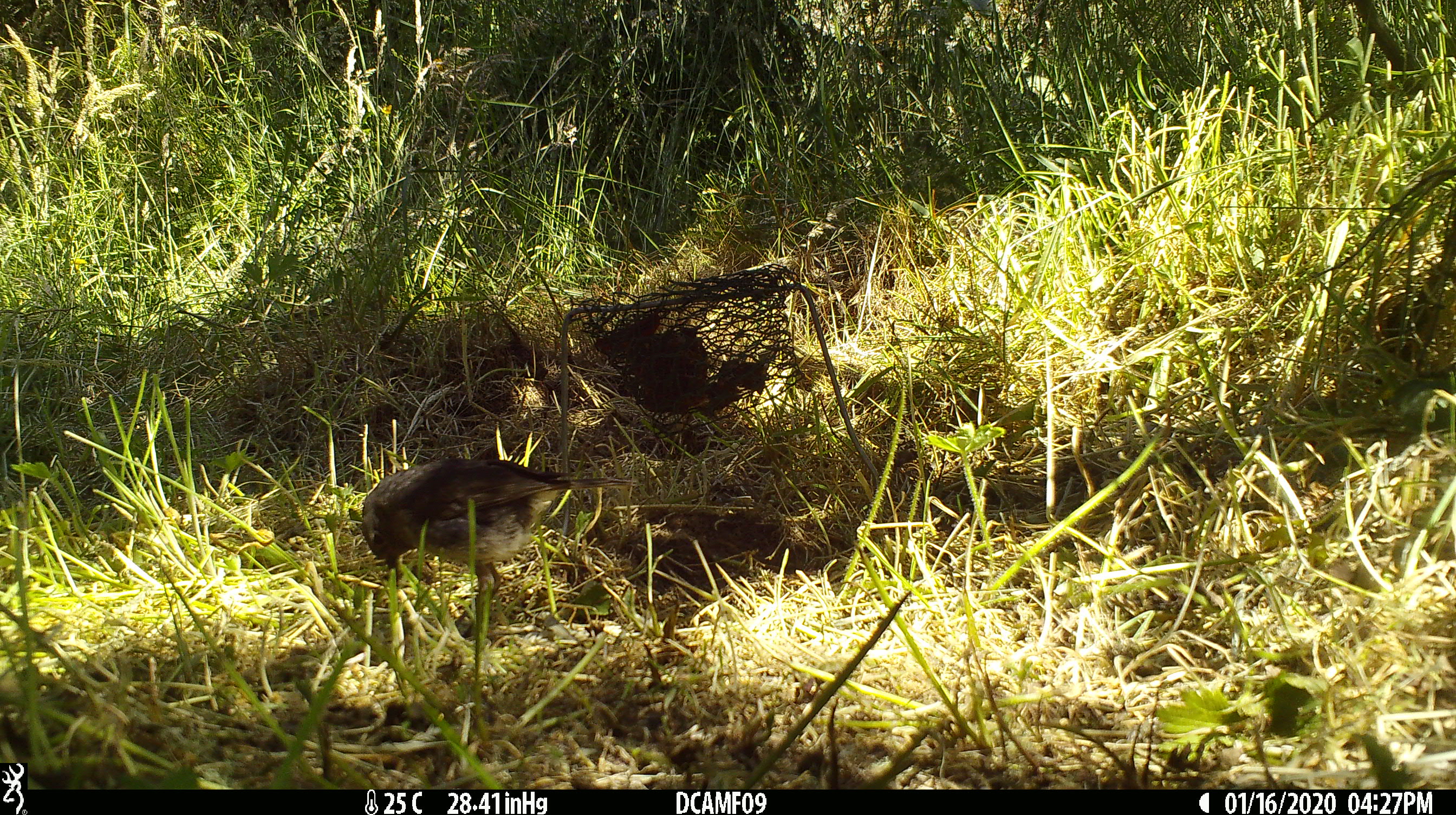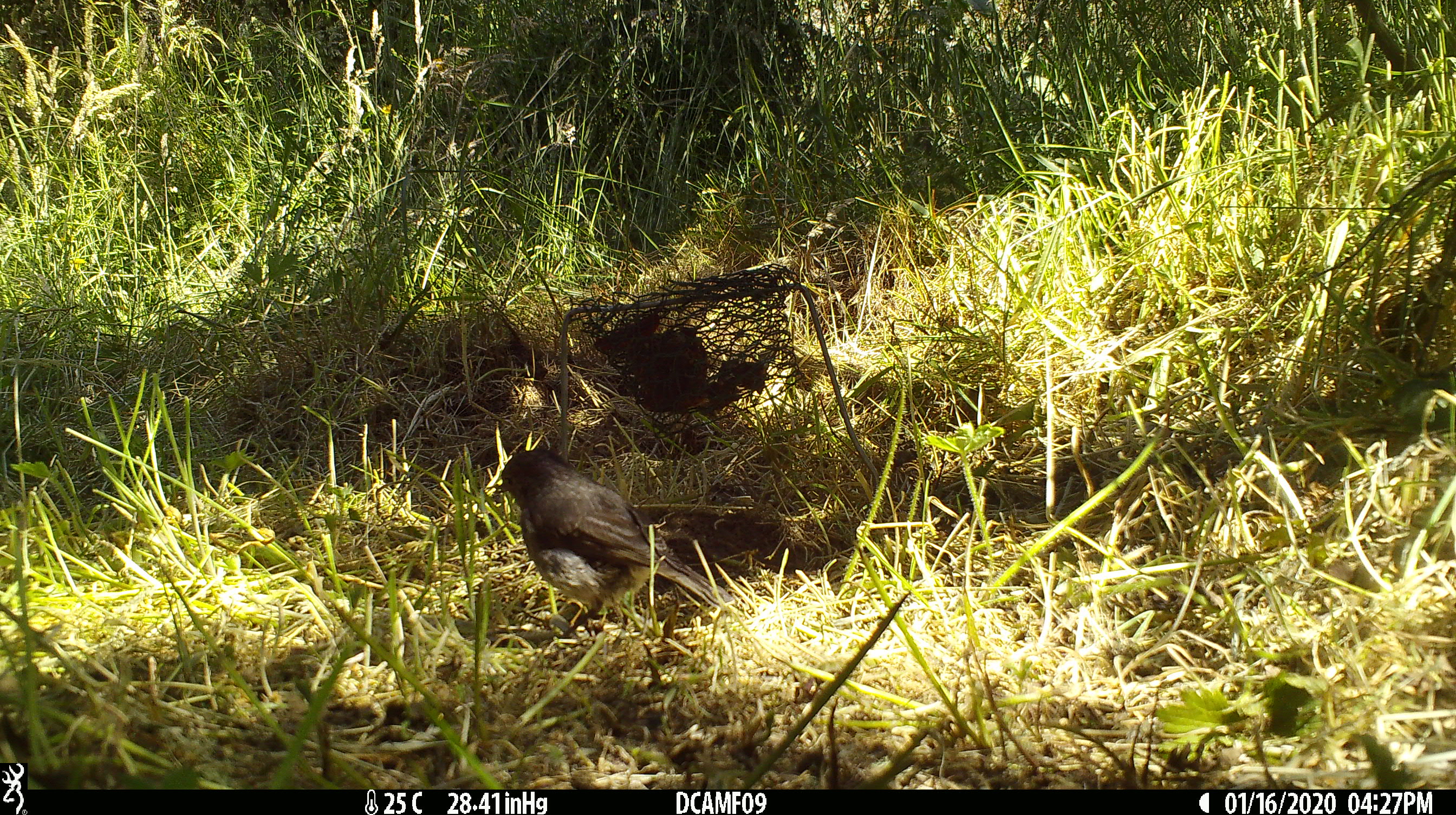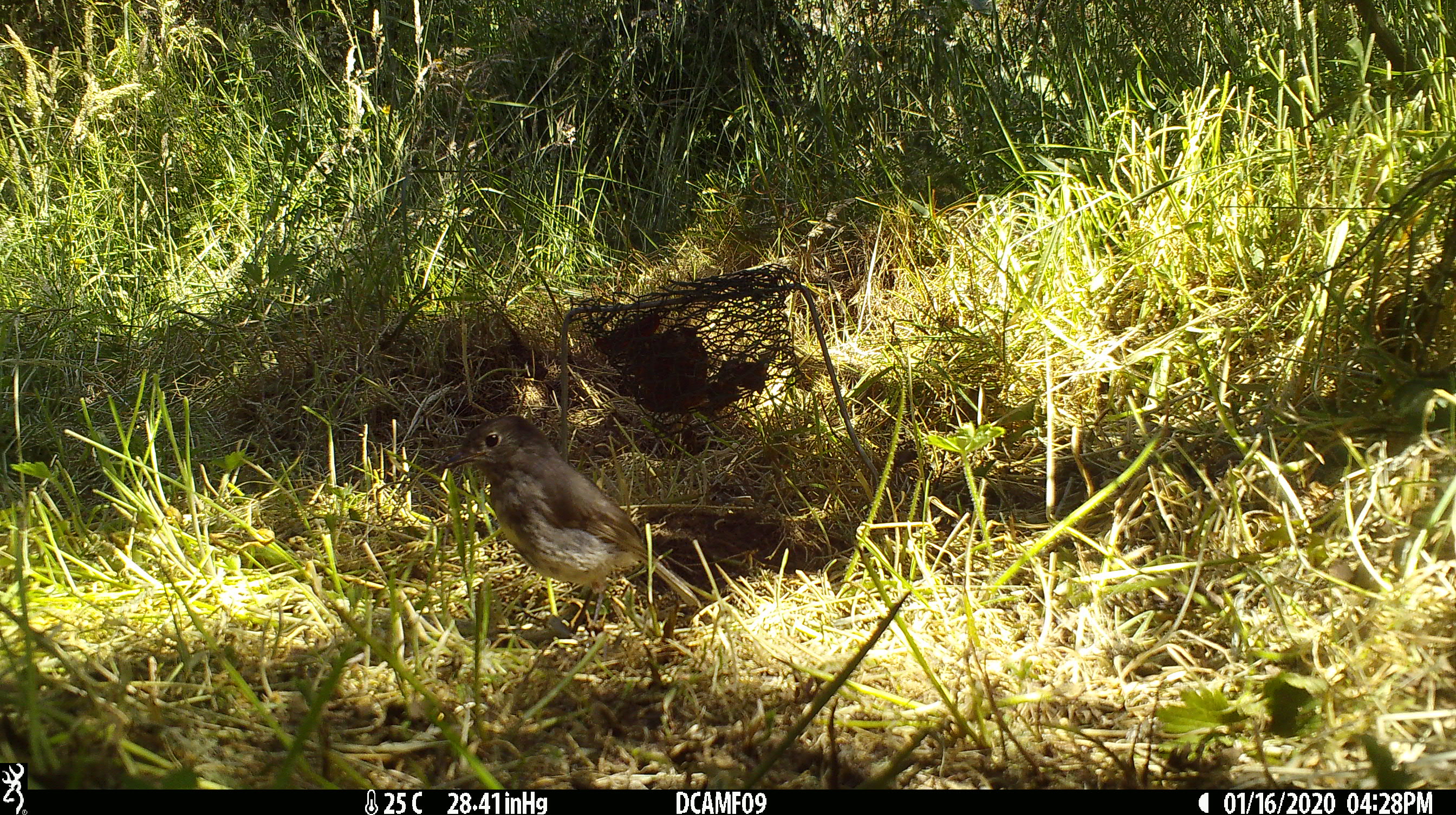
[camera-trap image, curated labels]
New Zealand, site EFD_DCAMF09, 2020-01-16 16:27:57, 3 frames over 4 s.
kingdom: Animalia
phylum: Chordata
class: Aves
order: Passeriformes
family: Petroicidae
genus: Petroica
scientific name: Petroica australis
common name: new zealand robin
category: robin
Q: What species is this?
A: Robin (new zealand robin) (Petroica australis).